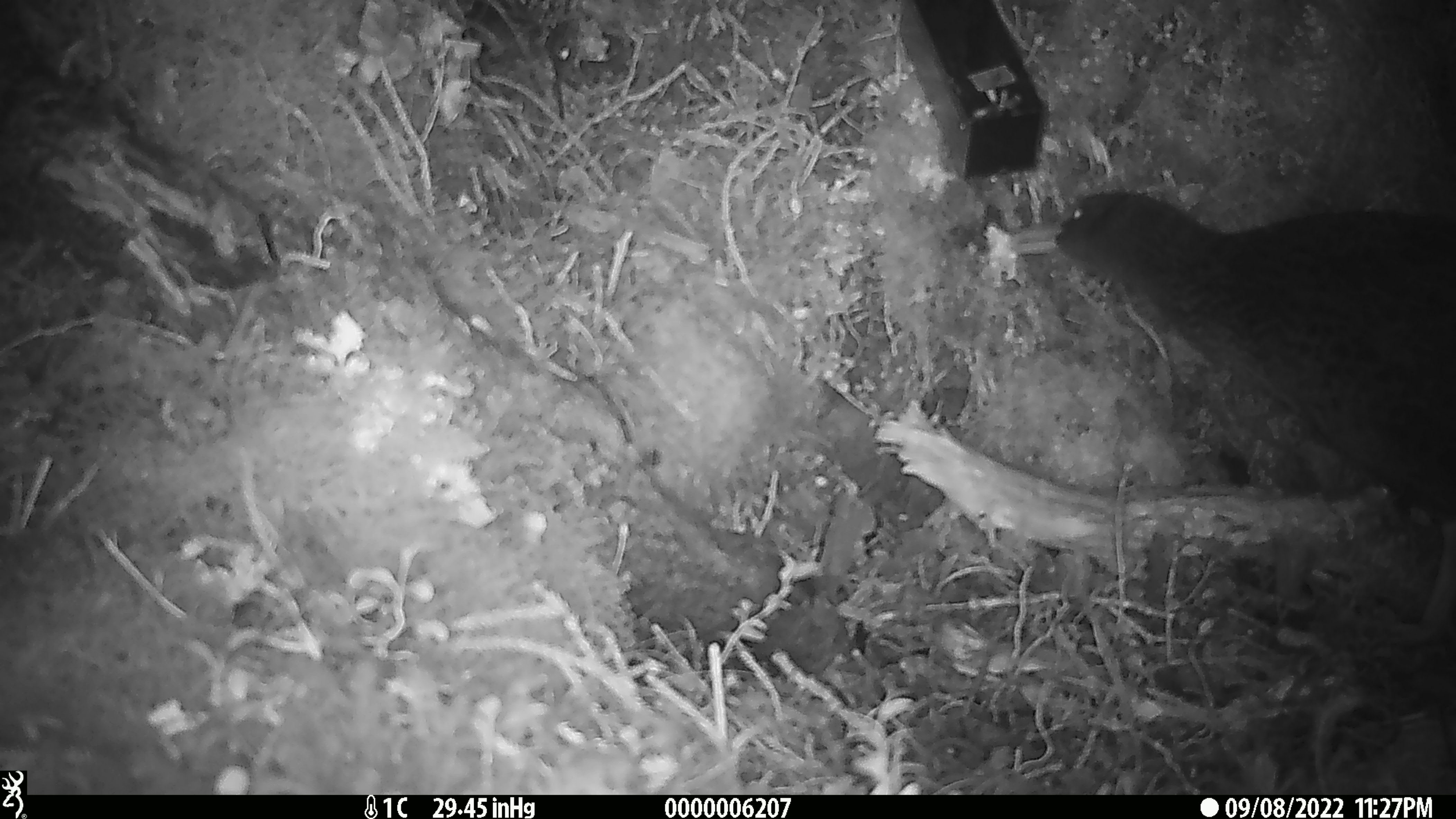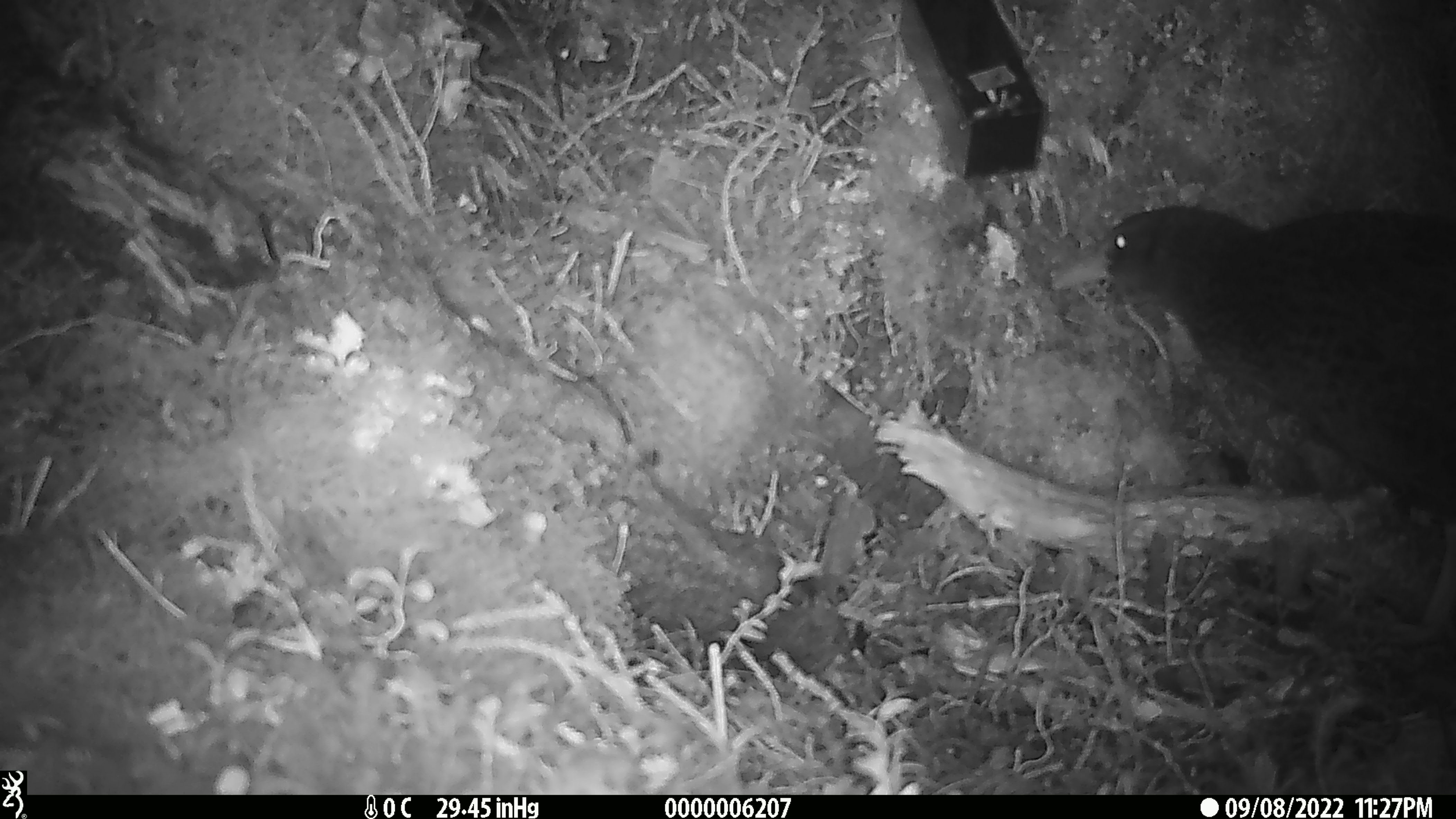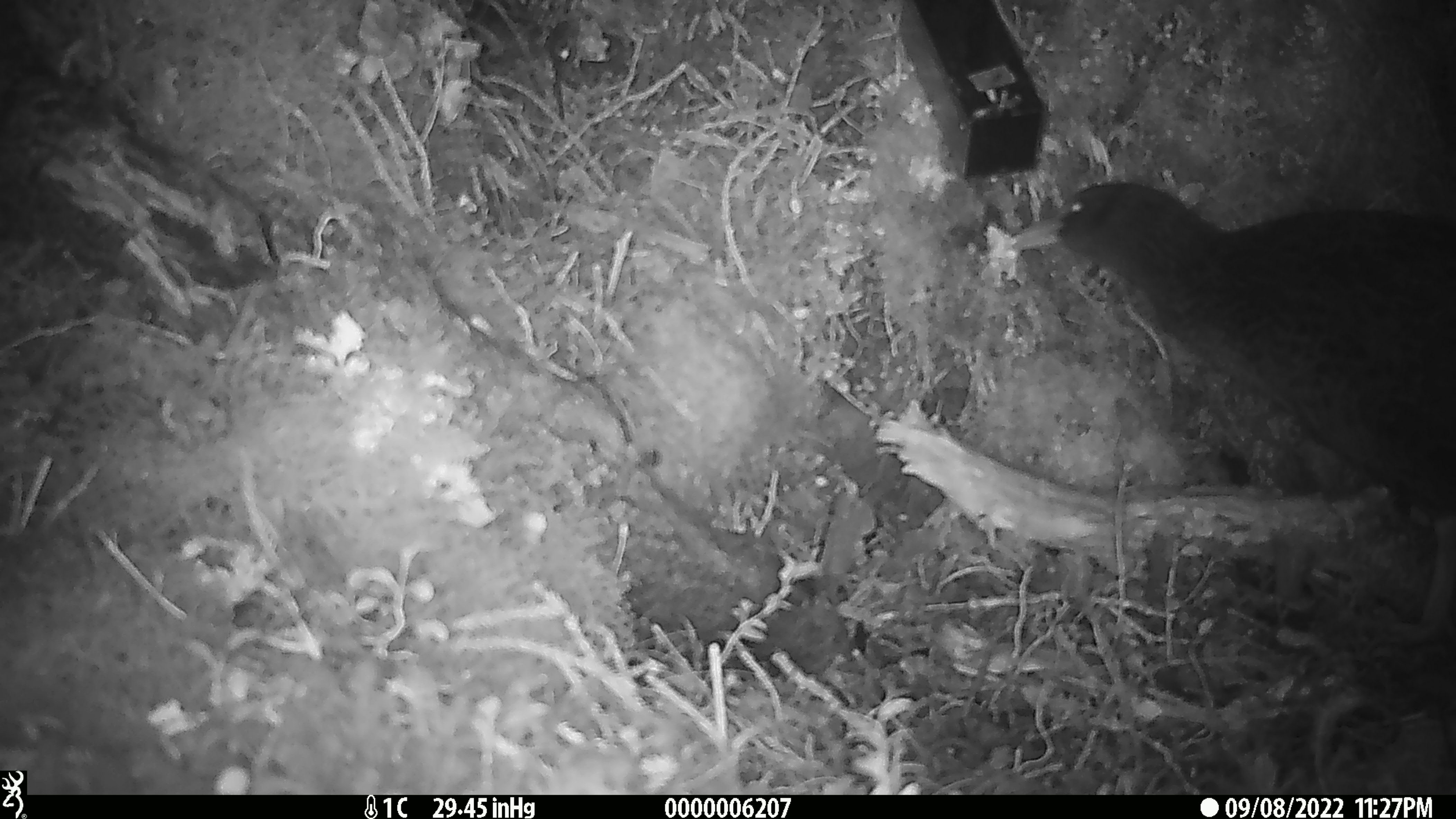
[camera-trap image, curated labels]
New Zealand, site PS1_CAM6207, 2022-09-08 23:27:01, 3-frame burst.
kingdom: Animalia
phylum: Chordata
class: Aves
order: Gruiformes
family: Rallidae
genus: Gallirallus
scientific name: Gallirallus australis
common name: weka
Weka (Gallirallus australis).